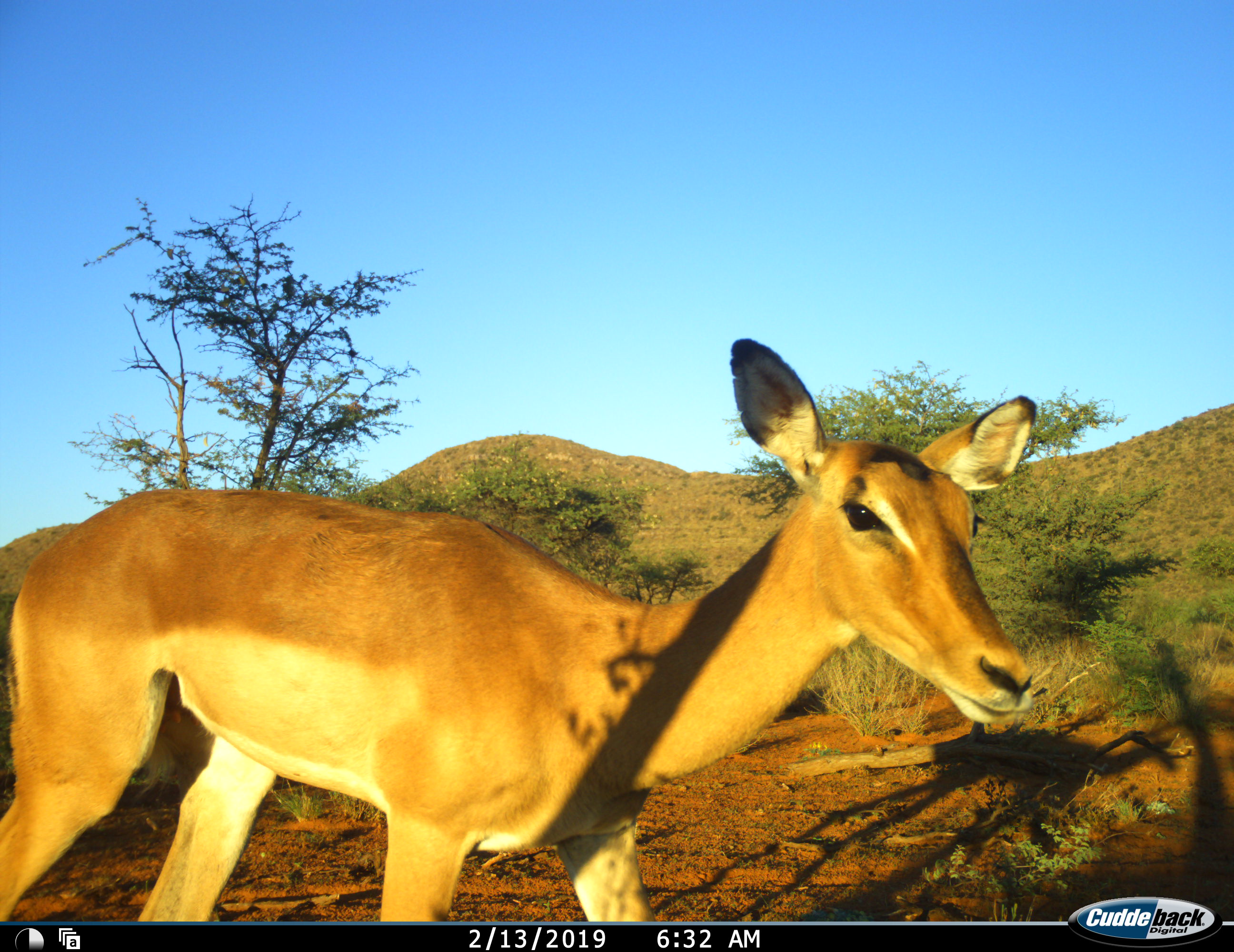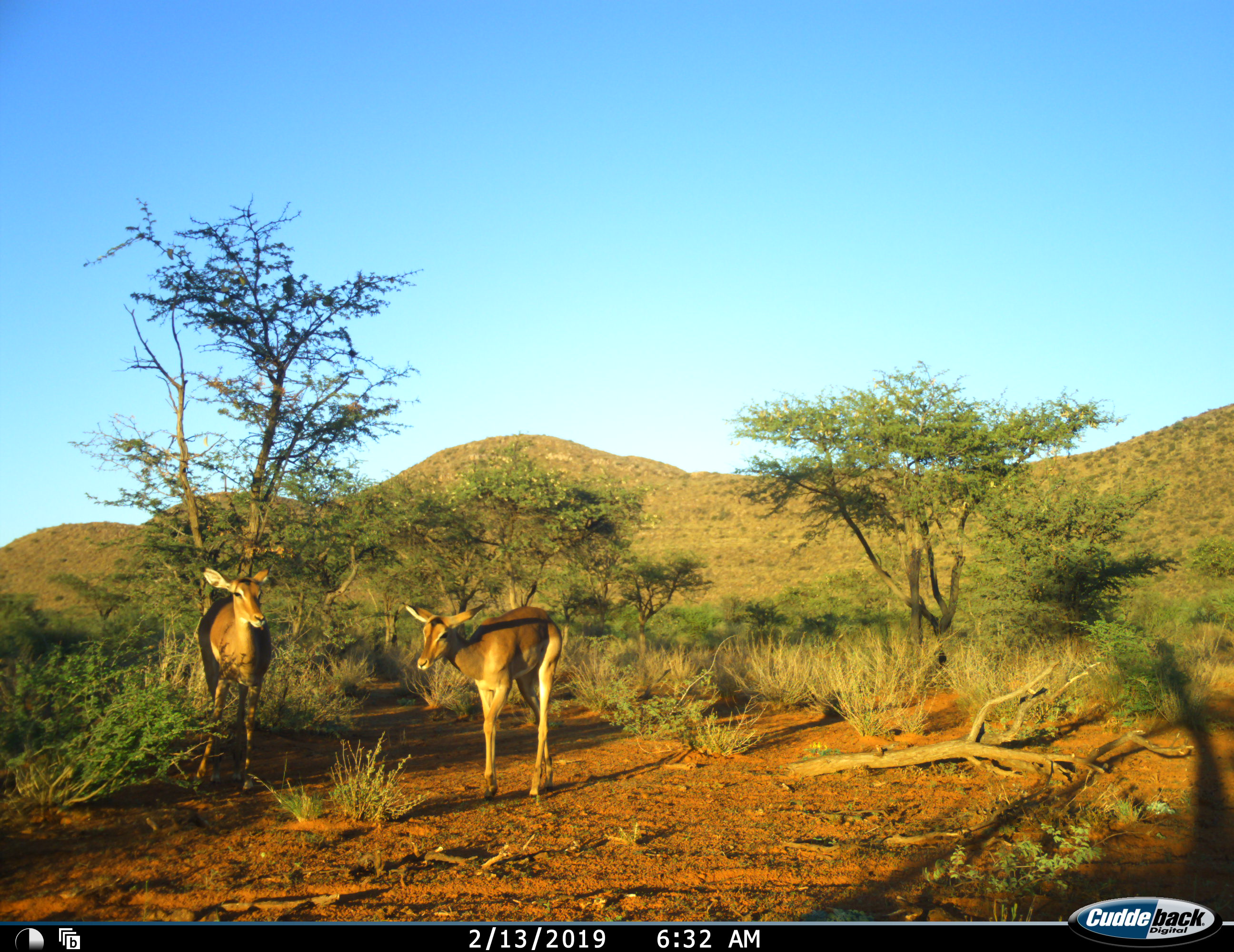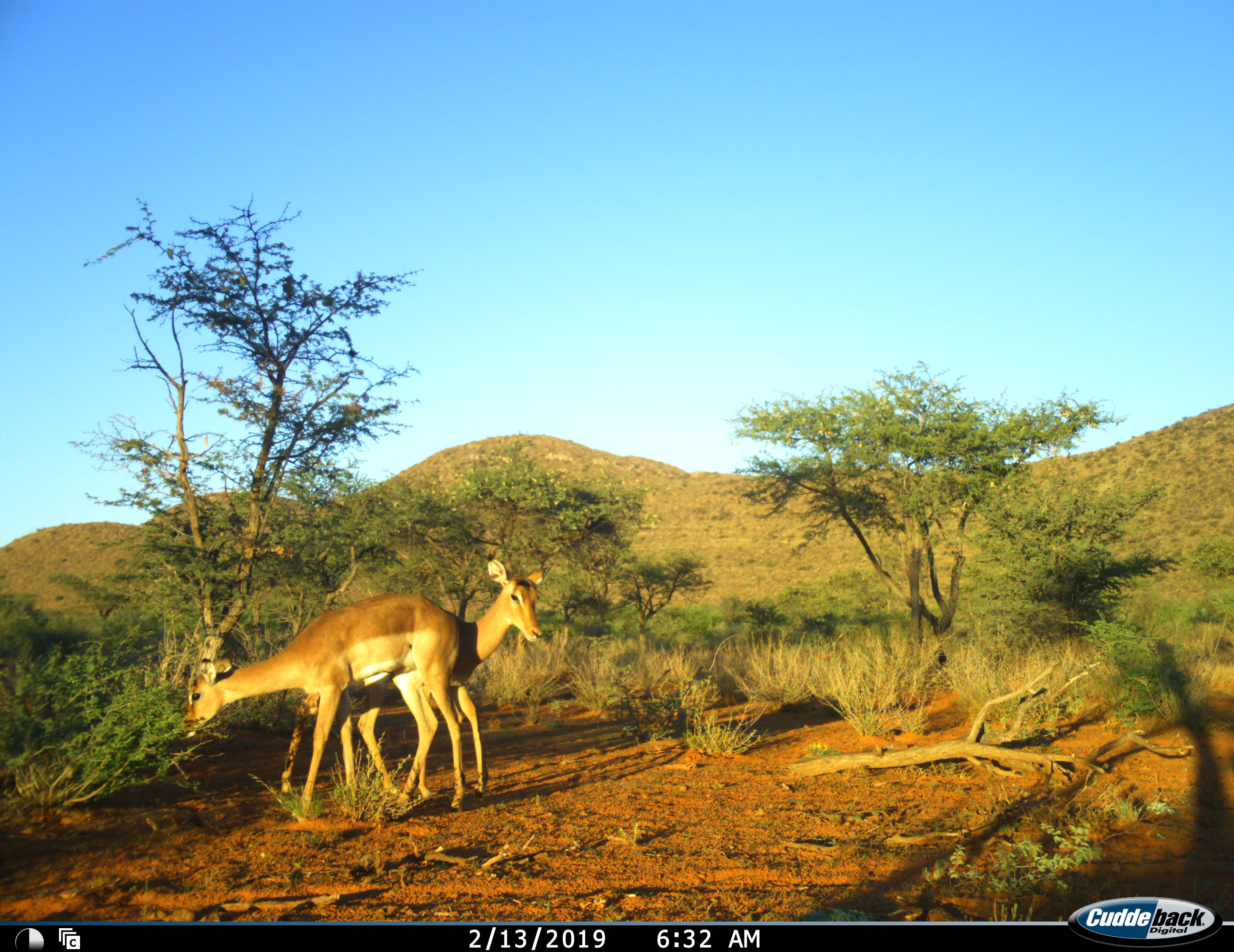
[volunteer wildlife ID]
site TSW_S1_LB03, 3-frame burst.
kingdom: Animalia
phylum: Chordata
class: Mammalia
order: Artiodactyla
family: Bovidae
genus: Aepyceros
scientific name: Aepyceros melampus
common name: impala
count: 2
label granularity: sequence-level